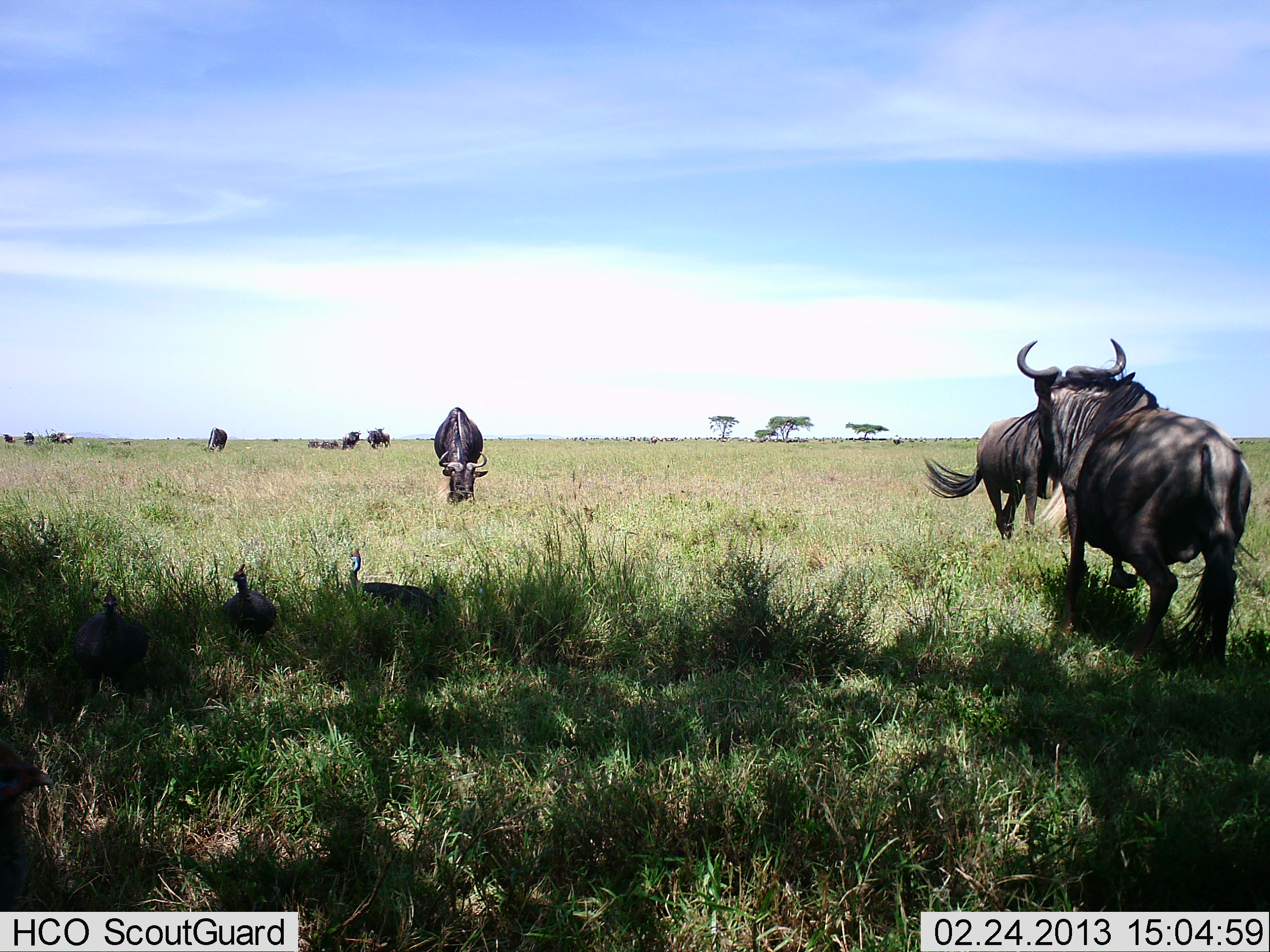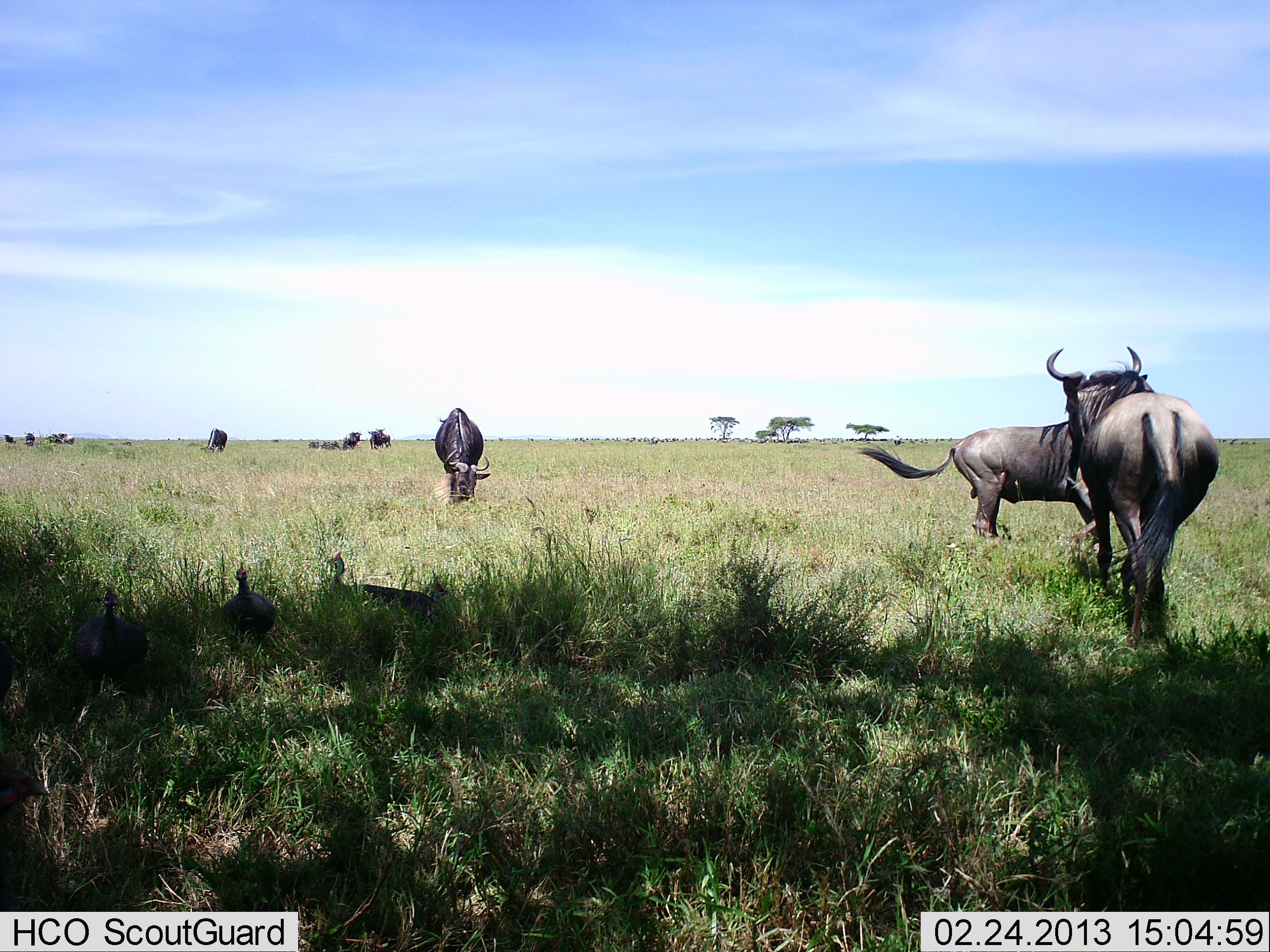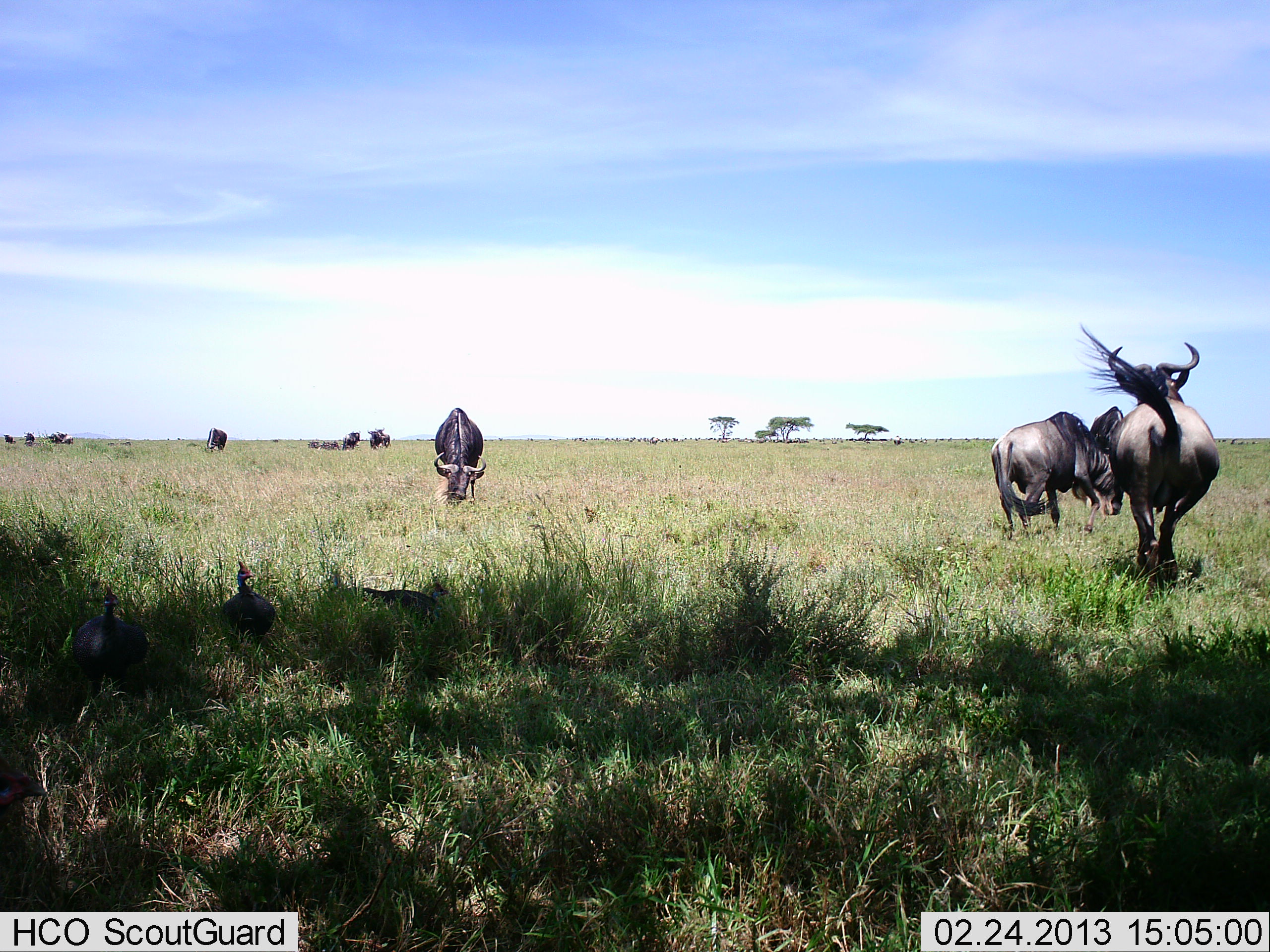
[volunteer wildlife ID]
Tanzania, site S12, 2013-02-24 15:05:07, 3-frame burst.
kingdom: Animalia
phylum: Chordata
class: Aves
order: Galliformes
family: Numididae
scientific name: Numididae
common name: guinea fowl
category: guineafowl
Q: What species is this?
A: Guineafowl (guinea fowl) (Numididae).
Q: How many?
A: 3.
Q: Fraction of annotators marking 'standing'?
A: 75%.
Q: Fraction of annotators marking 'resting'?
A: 12%.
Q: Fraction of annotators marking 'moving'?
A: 6%.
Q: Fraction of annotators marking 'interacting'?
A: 0%.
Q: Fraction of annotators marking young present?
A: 0%.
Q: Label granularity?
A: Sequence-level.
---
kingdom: Animalia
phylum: Chordata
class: Mammalia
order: Artiodactyla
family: Bovidae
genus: Connochaetes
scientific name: Connochaetes taurinus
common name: blue wildebeest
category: wildebeest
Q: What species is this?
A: Wildebeest (blue wildebeest) (Connochaetes taurinus).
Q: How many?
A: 11-50.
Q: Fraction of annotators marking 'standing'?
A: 50%.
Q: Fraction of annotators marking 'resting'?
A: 0%.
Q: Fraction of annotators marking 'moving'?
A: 62%.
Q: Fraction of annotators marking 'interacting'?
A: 38%.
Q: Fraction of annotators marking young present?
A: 0%.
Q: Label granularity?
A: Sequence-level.